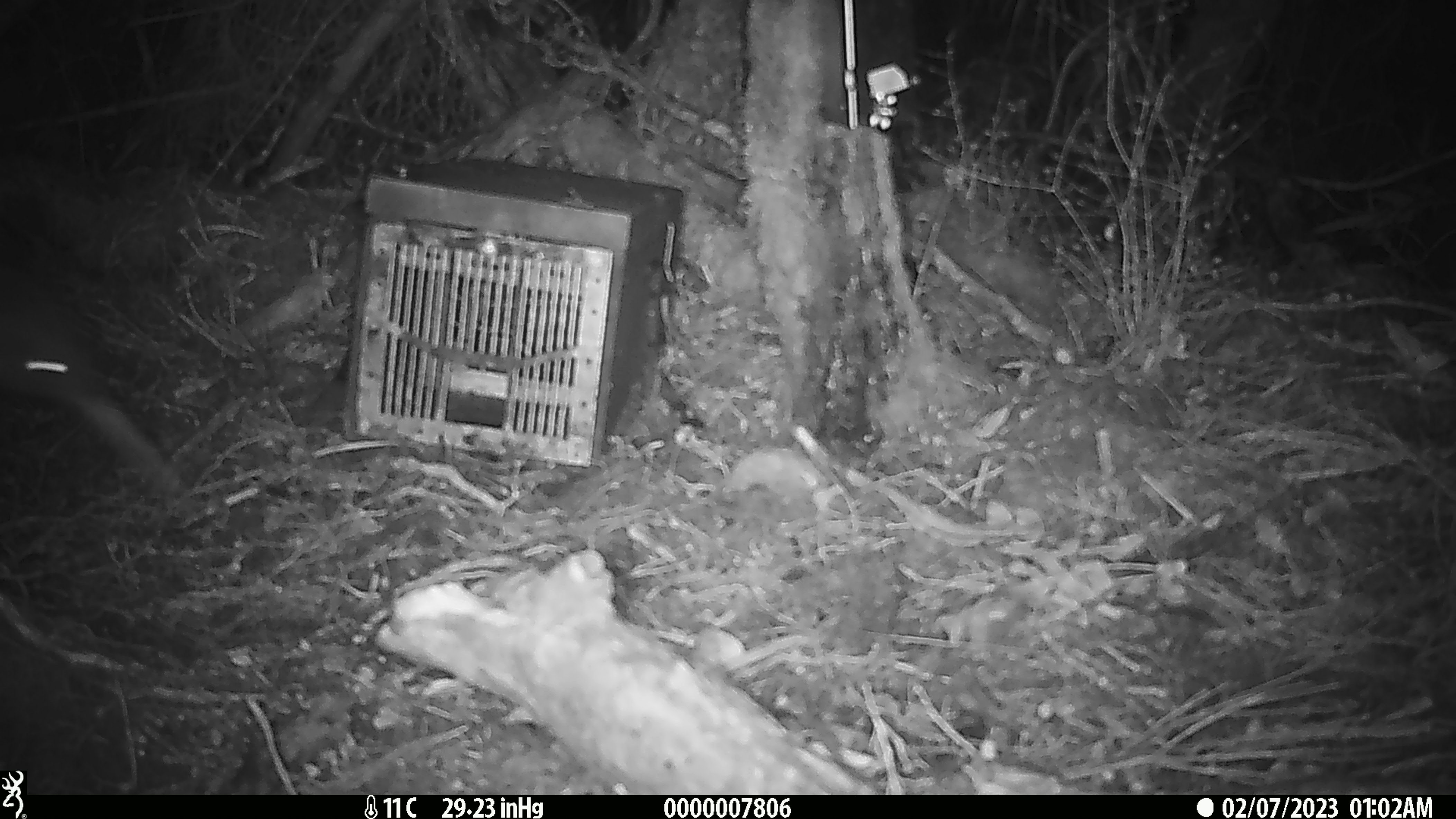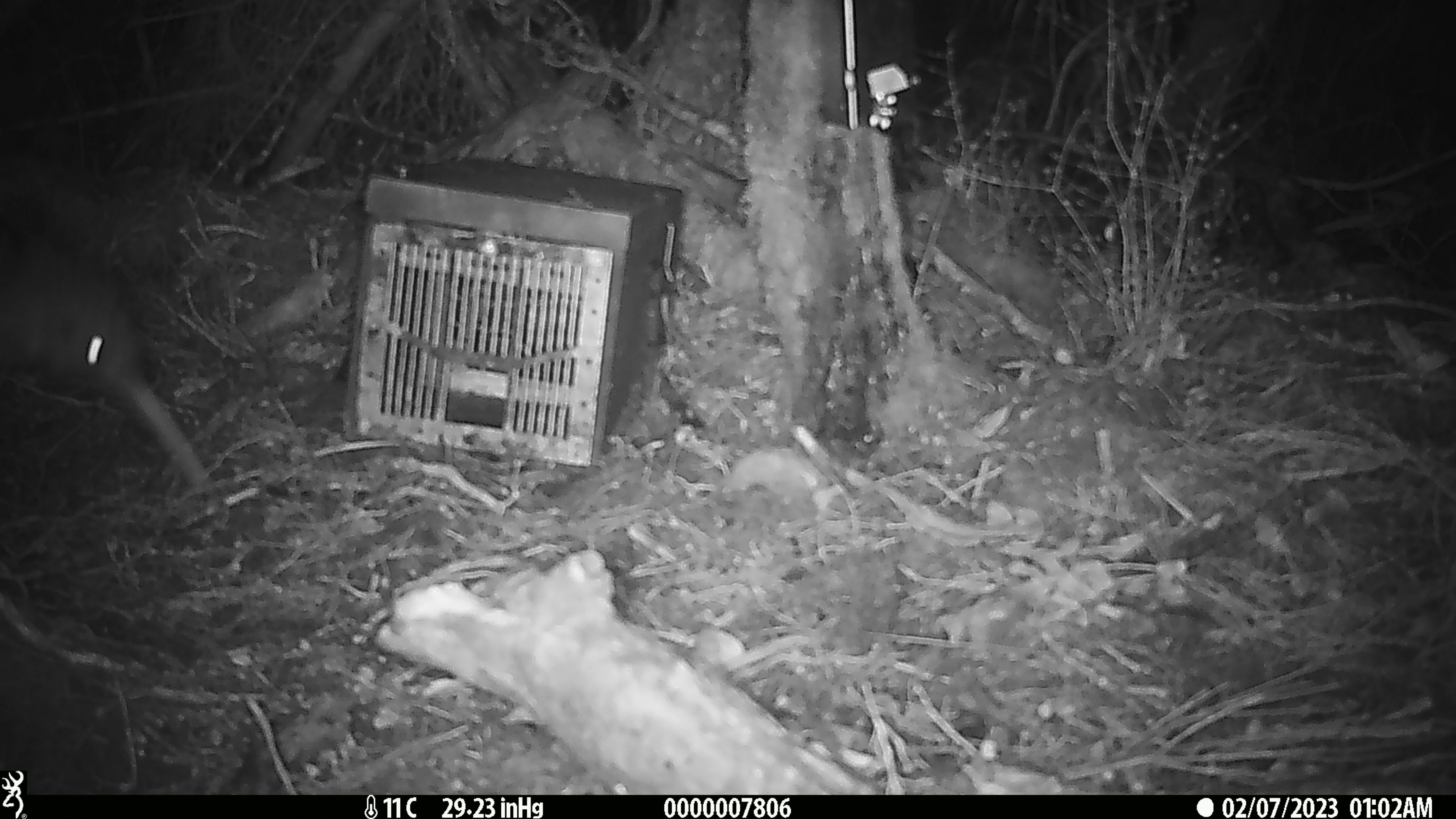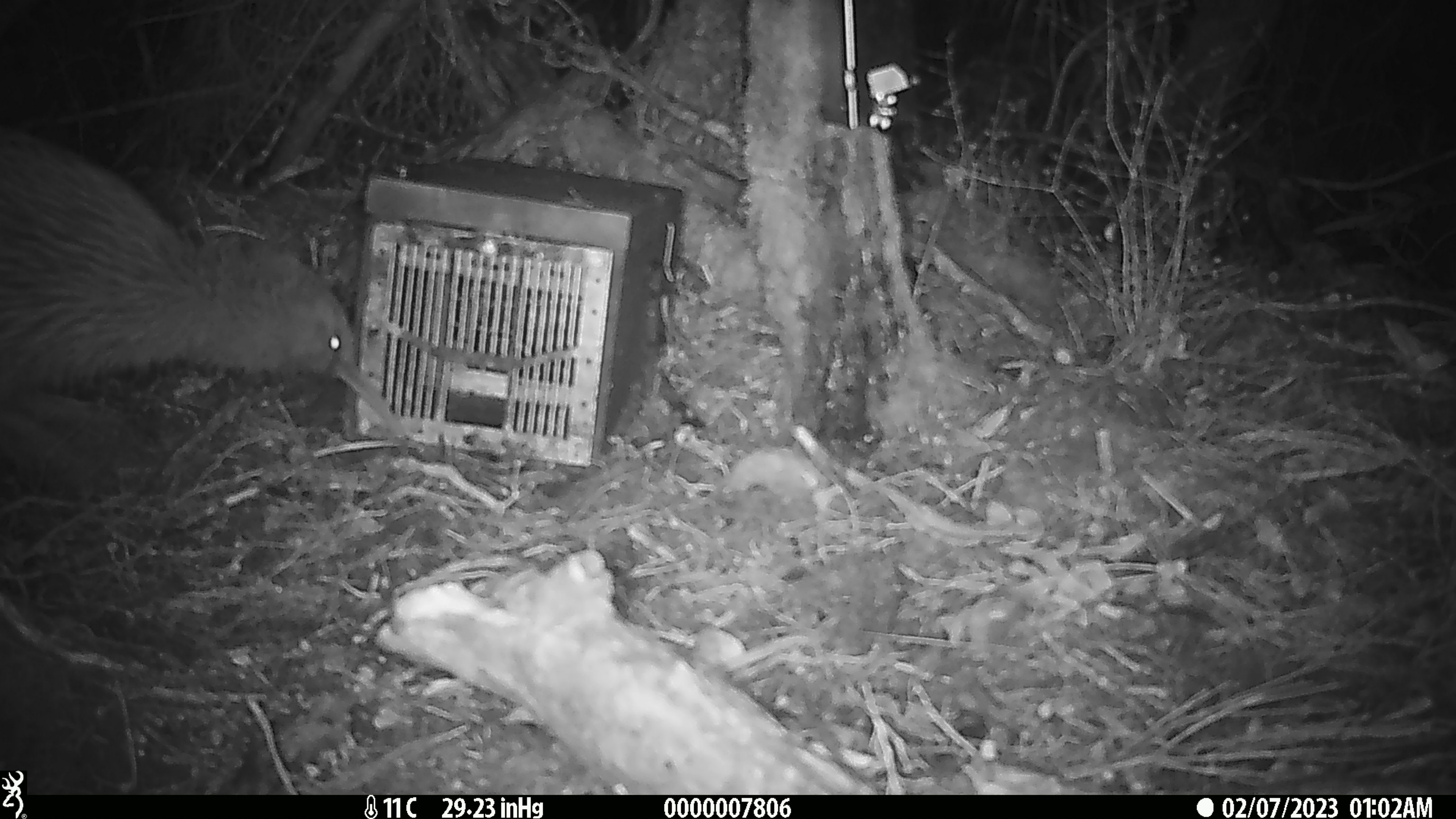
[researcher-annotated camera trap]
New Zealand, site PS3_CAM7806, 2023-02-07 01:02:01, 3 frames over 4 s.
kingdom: Animalia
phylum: Chordata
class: Aves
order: Apterygiformes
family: Apterygidae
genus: Apteryx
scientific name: Apteryx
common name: kiwi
Kiwi (Apteryx).